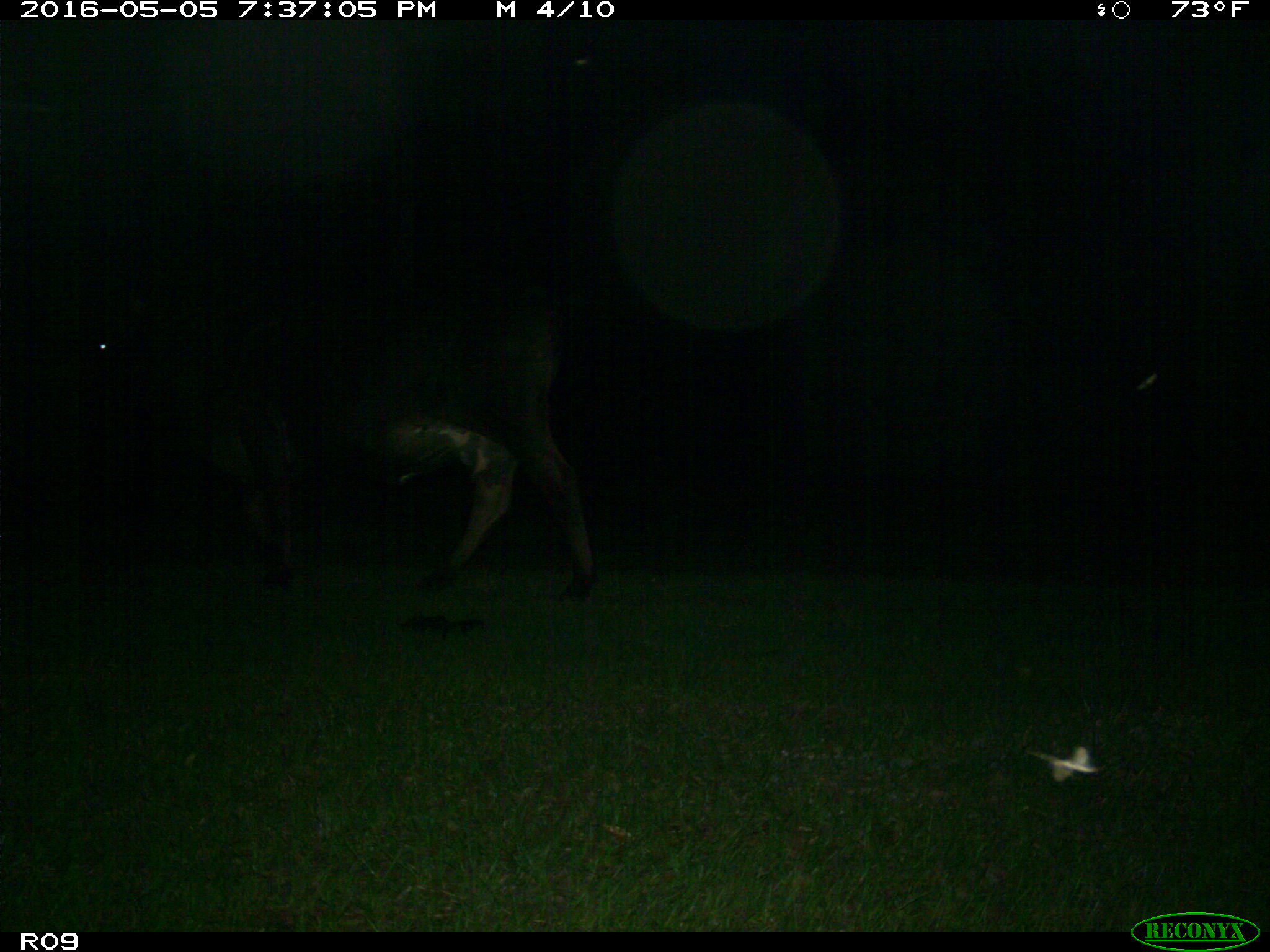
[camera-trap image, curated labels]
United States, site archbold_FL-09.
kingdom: Animalia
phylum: Chordata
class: Mammalia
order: Artiodactyla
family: Bovidae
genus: Bos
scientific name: Bos taurus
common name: domestic cow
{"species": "Bos taurus (domestic cow)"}